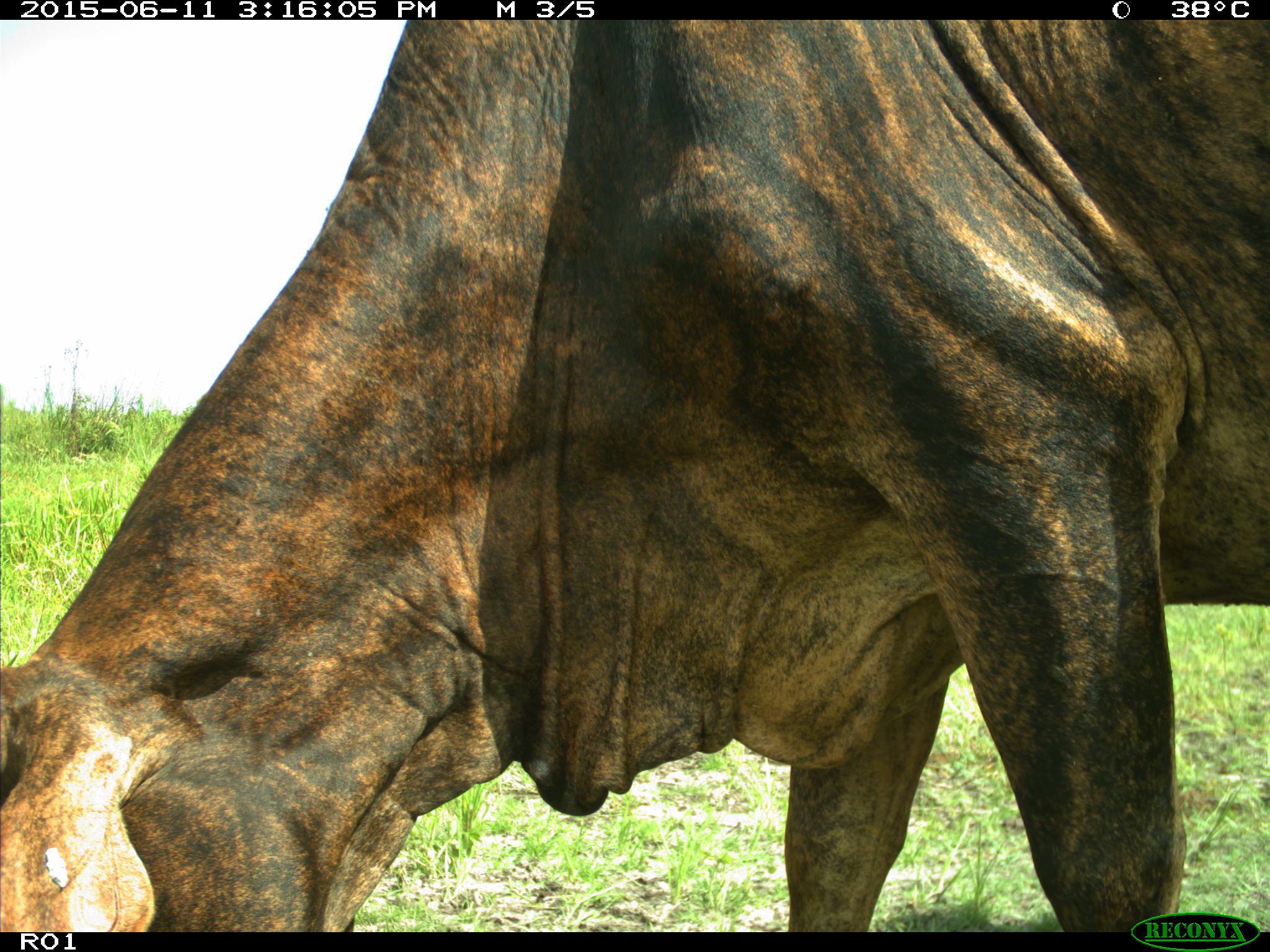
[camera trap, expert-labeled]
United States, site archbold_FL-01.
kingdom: Animalia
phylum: Chordata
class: Mammalia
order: Artiodactyla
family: Bovidae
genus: Bos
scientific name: Bos taurus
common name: domestic cow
Bos taurus (domestic cow).